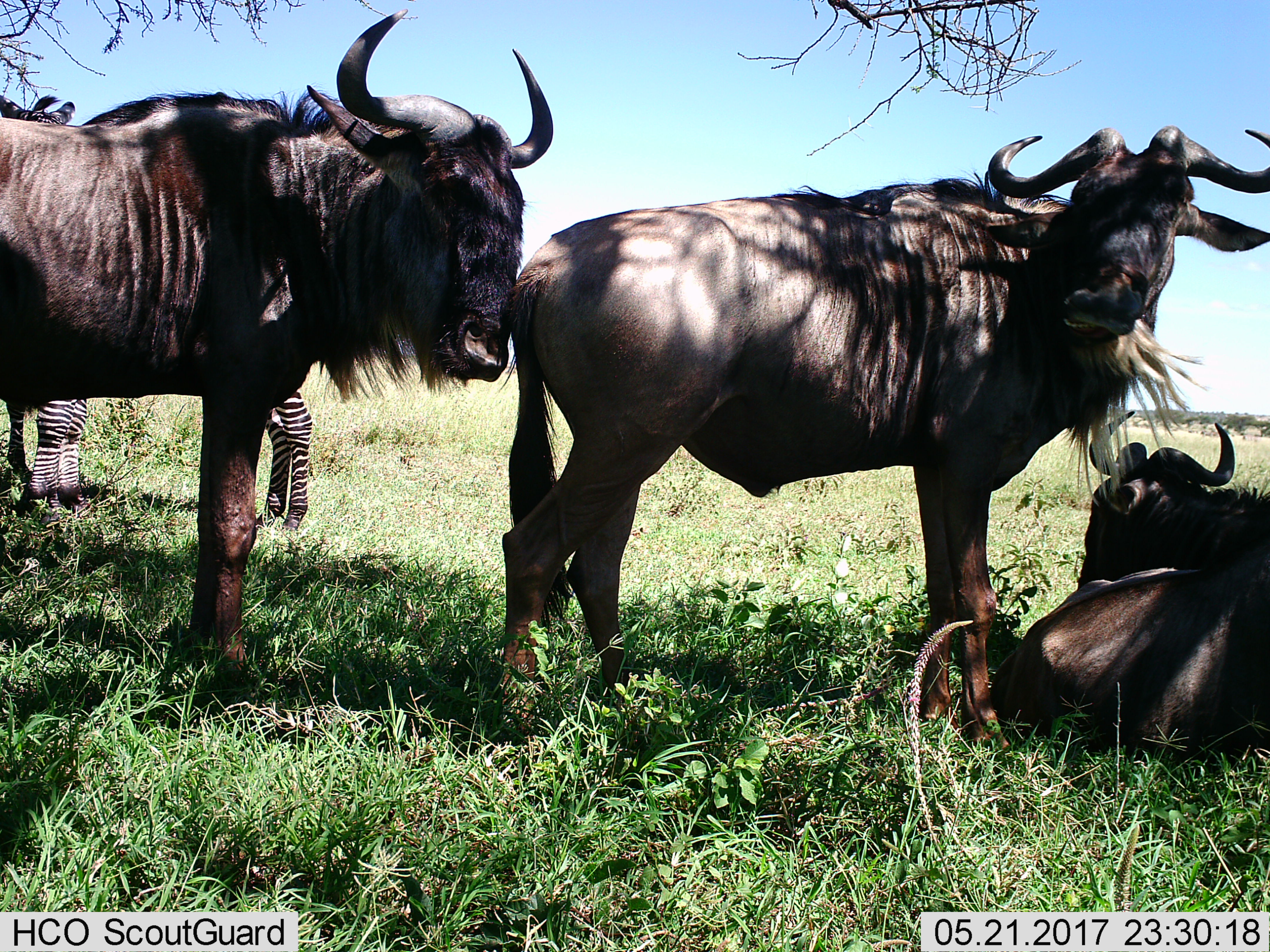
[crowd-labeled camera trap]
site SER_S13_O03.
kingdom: Animalia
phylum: Chordata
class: Mammalia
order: Artiodactyla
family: Bovidae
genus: Connochaetes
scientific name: Connochaetes taurinus taurinus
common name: blue wildebeest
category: wildebeestblue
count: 3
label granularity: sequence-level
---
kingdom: Animalia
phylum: Chordata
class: Mammalia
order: Perissodactyla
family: Equidae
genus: Equus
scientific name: Equus quagga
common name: plains zebra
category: zebraplains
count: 1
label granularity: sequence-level